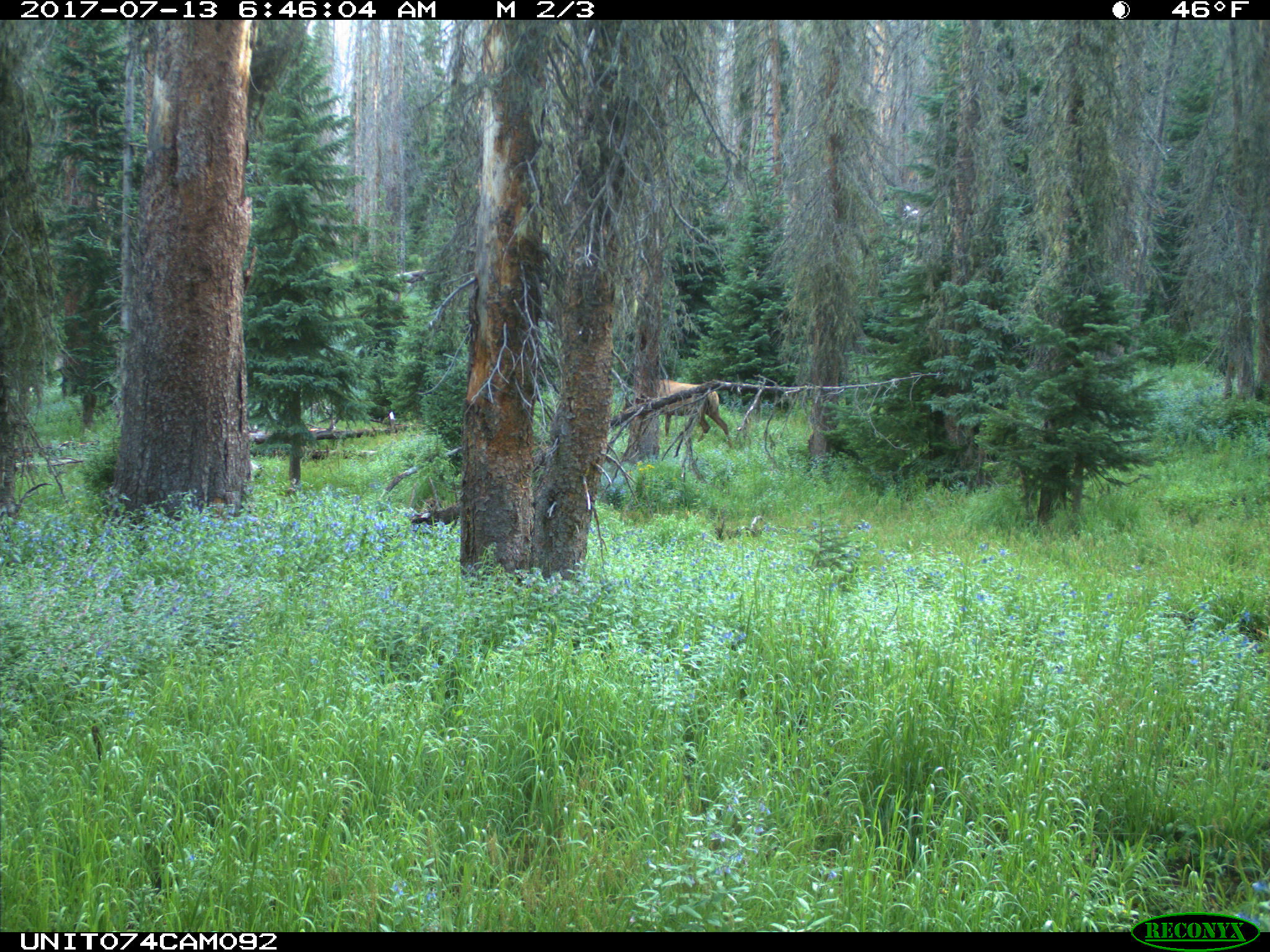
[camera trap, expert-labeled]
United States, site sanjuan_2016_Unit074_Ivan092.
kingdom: Animalia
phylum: Chordata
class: Mammalia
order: Artiodactyla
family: Cervidae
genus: Cervus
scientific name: Cervus elaphus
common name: red deer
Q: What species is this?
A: Cervus elaphus (red deer).